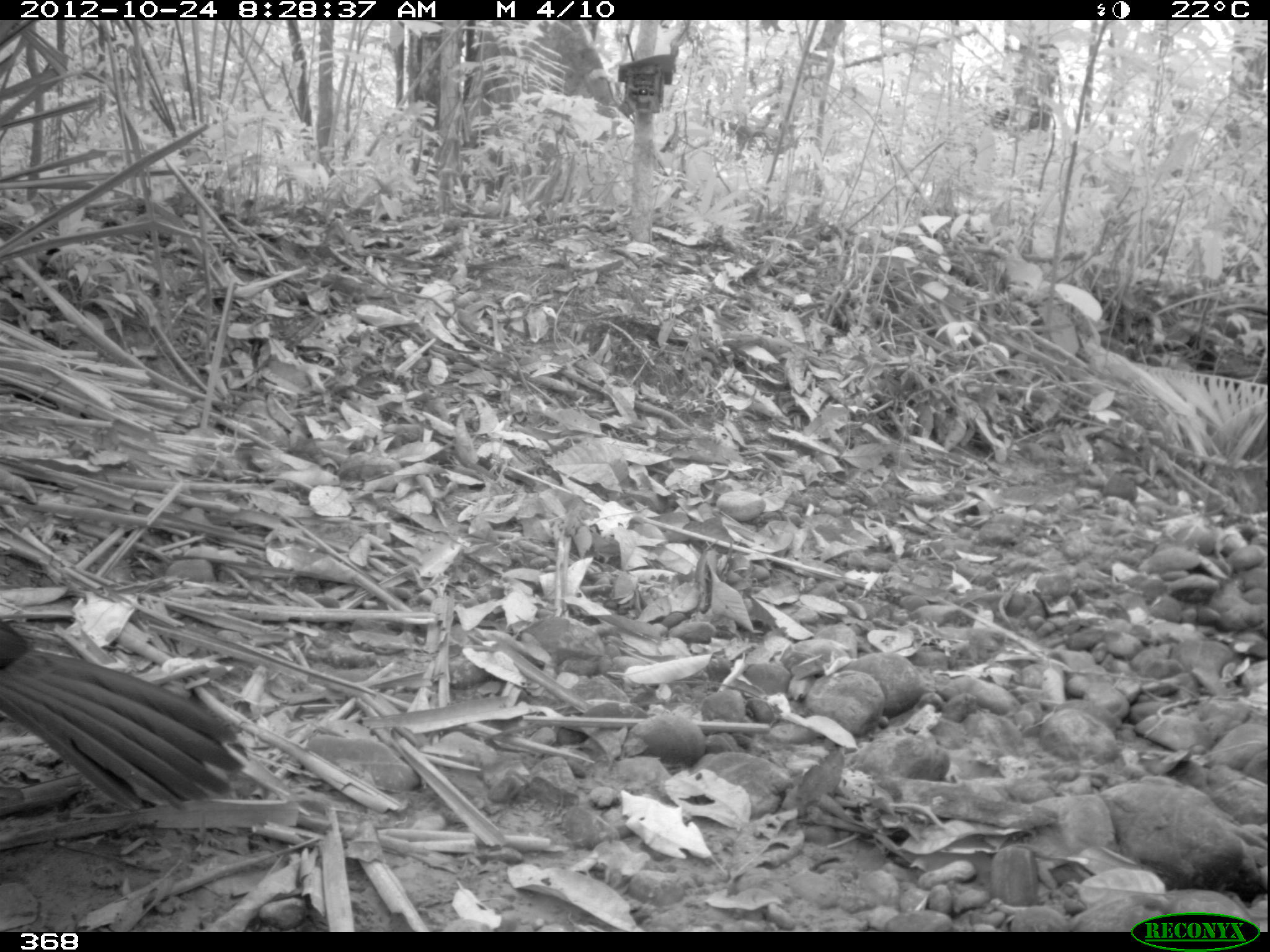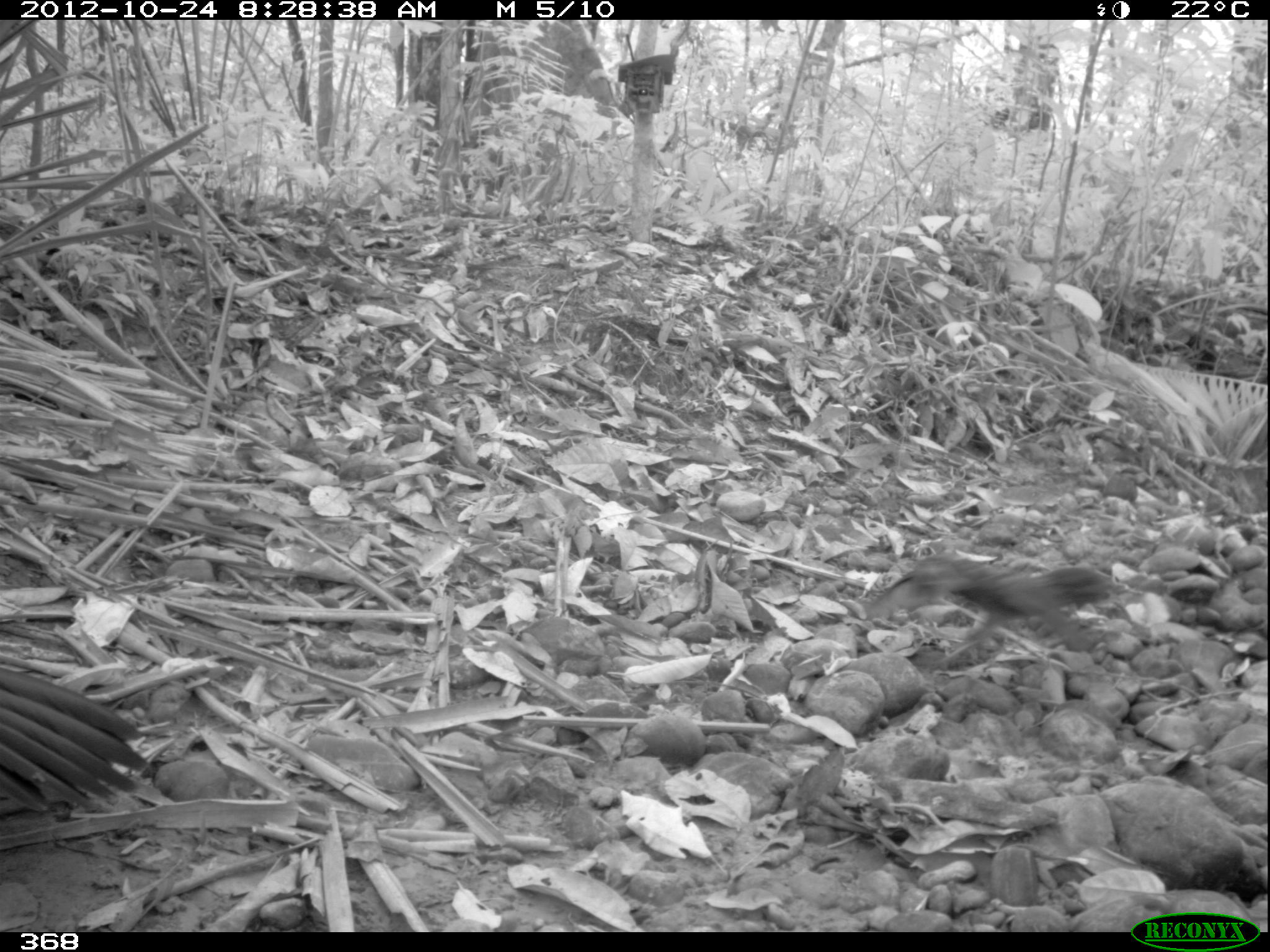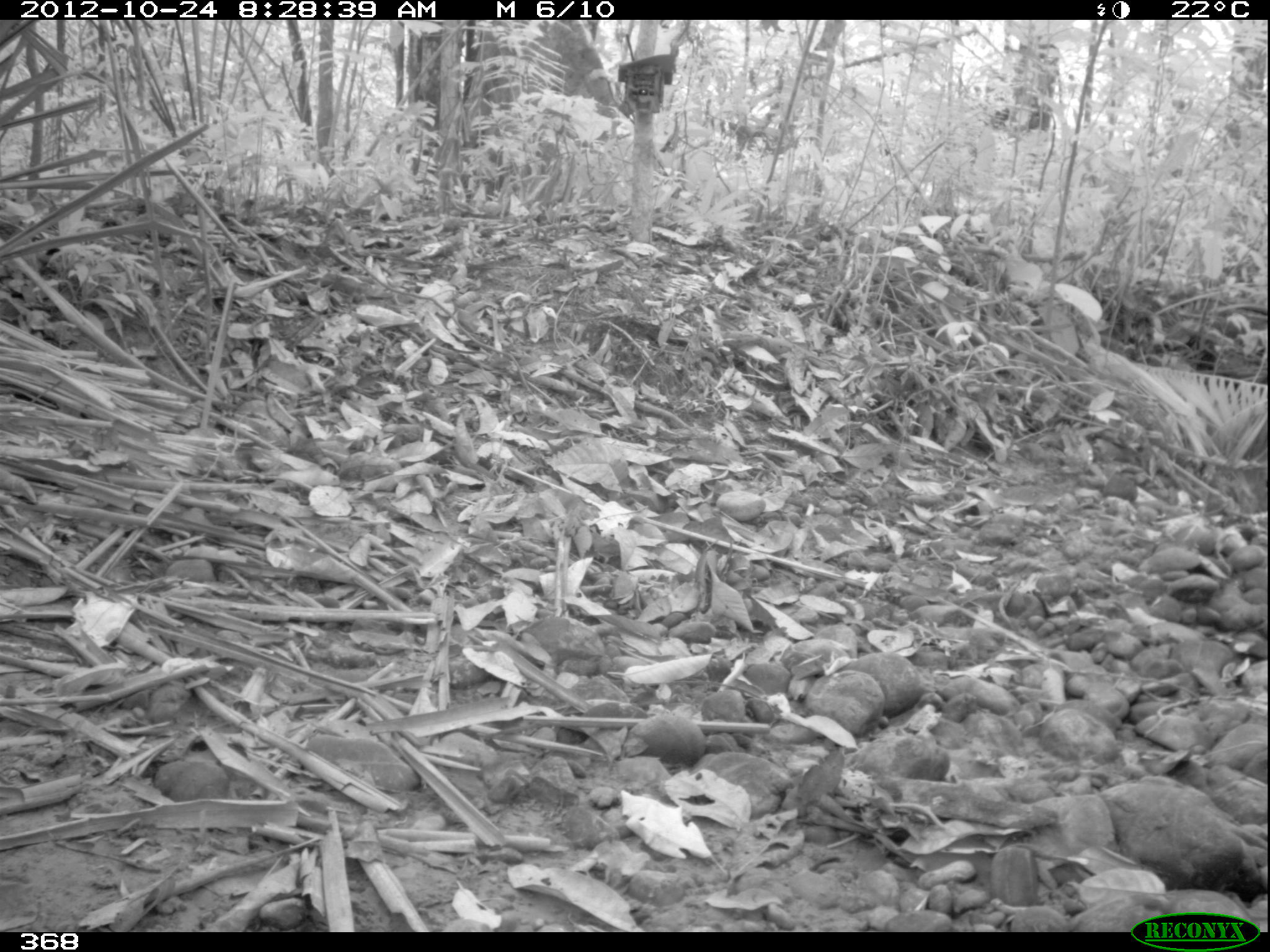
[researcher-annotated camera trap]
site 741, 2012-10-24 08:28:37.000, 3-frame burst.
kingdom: Animalia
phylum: Chordata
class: Aves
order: Galliformes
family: Cracidae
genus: Penelope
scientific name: Penelope jacquacu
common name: spix's guan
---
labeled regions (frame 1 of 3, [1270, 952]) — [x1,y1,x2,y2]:
penelope jacquacu: [0,621,248,815]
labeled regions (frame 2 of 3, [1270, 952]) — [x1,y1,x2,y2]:
penelope jacquacu: [863,549,1114,656]; [0,663,156,813]